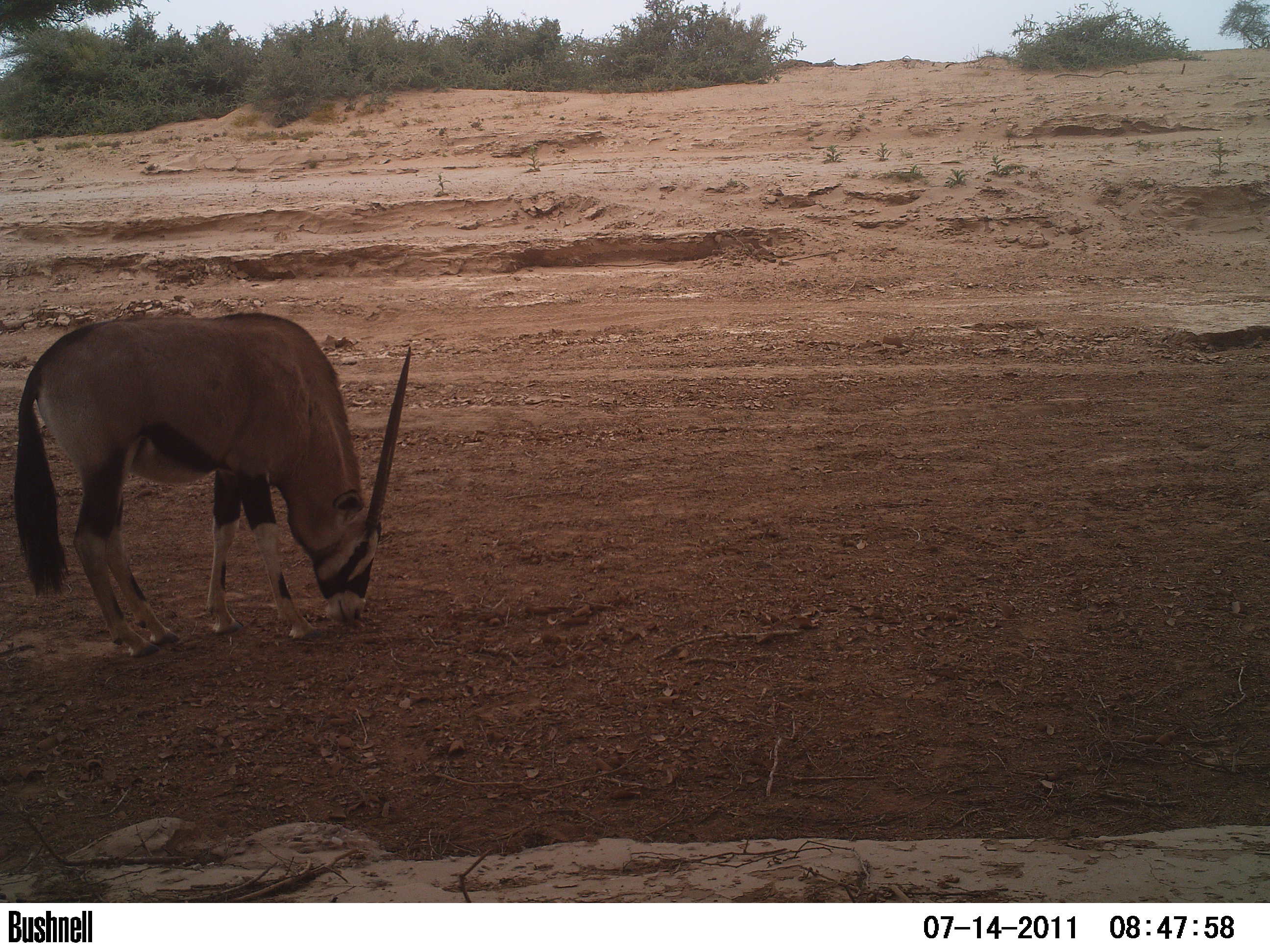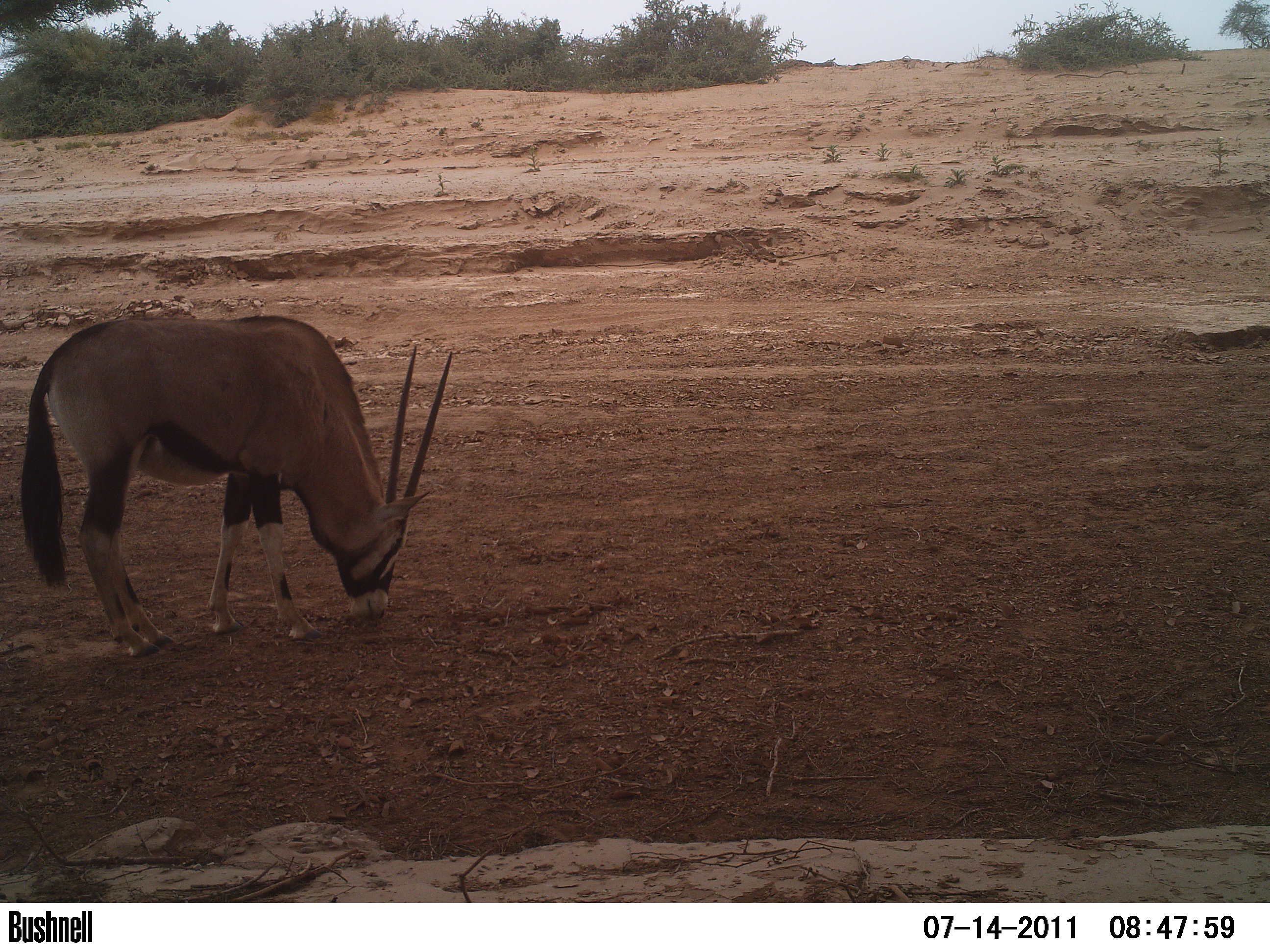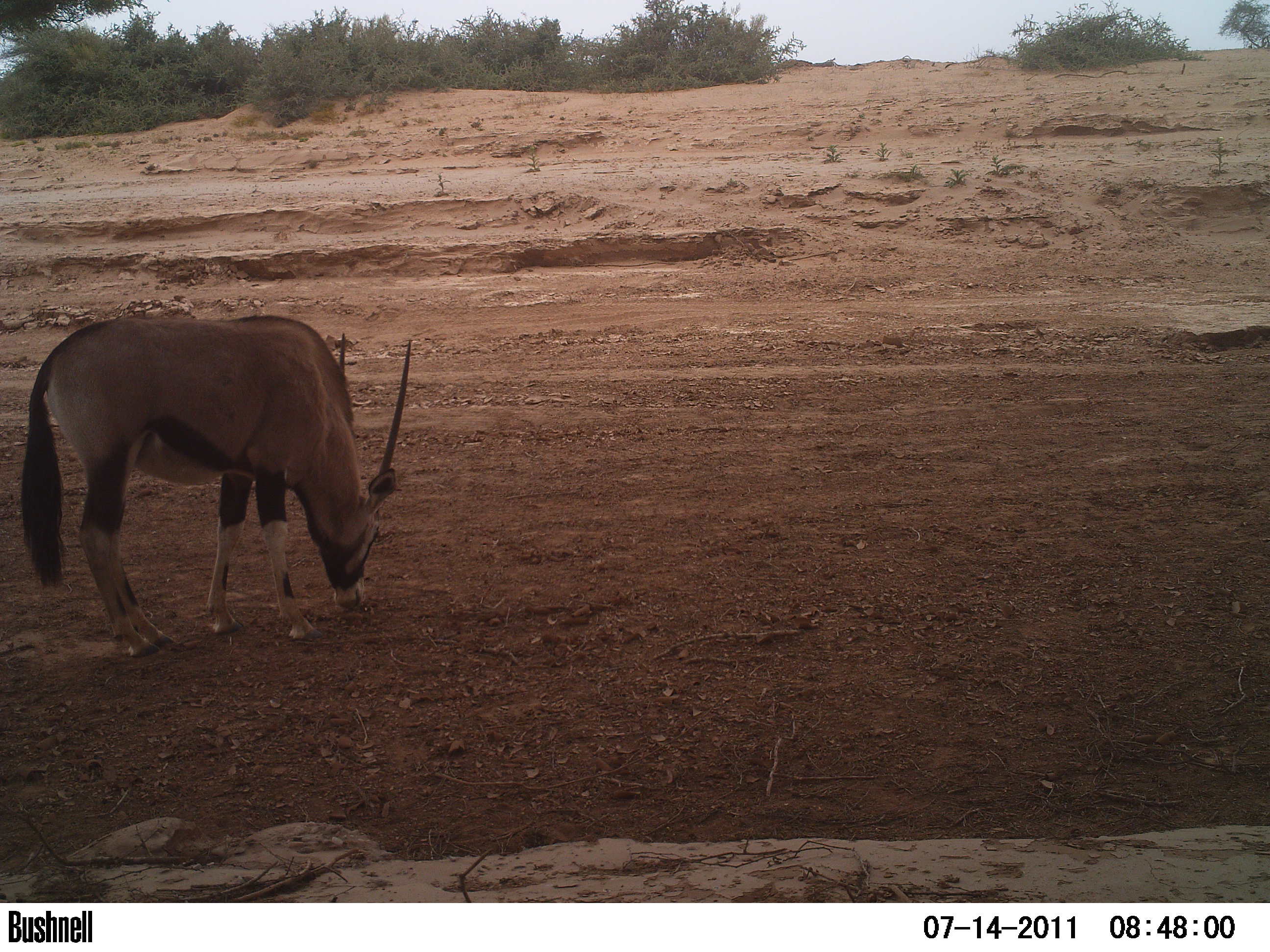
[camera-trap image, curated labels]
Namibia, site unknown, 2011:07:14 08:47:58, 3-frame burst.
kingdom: Animalia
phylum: Chordata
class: Mammalia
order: Artiodactyla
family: Bovidae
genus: Oryx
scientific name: Oryx gazella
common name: gemsbok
Oryx gazella (gemsbok).